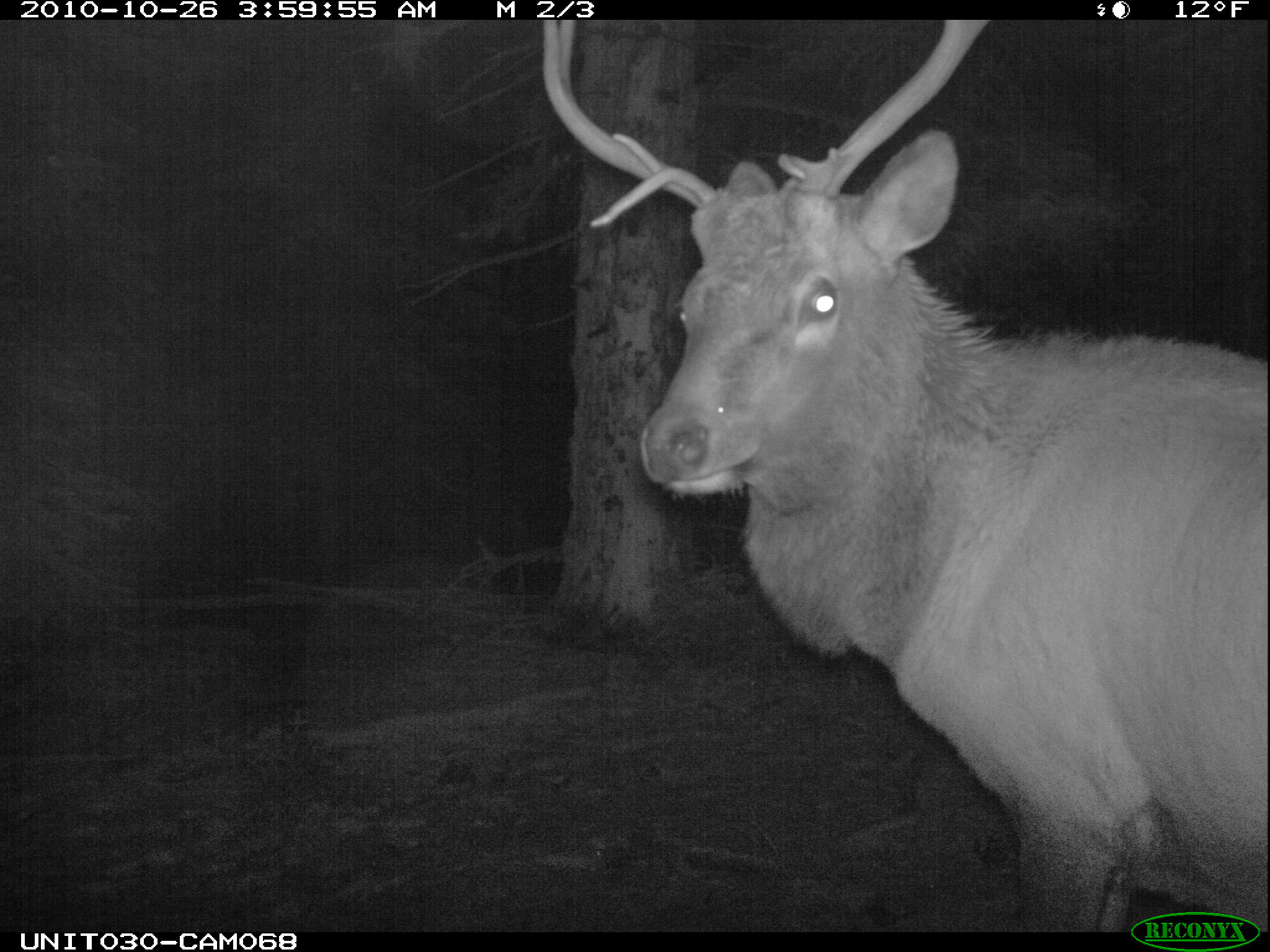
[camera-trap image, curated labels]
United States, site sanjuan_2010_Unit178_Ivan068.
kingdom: Animalia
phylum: Chordata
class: Mammalia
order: Artiodactyla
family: Cervidae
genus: Cervus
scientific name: Cervus elaphus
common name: red deer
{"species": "Cervus elaphus (red deer)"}